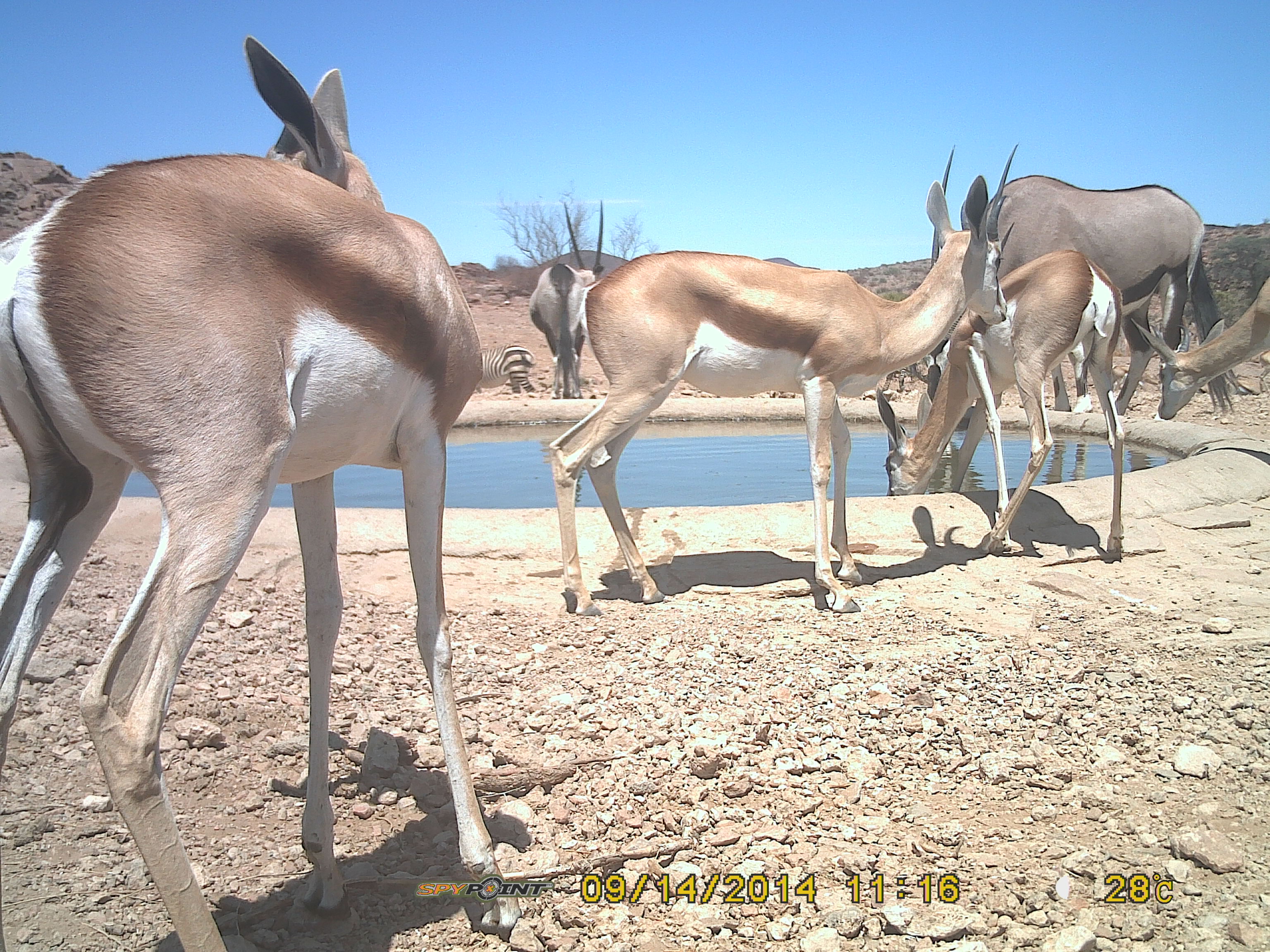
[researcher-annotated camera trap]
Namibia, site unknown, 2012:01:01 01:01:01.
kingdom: Animalia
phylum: Chordata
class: Mammalia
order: Artiodactyla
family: Bovidae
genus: Antidorcas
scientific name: Antidorcas marsupialis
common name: springbok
Antidorcas marsupialis (springbok).